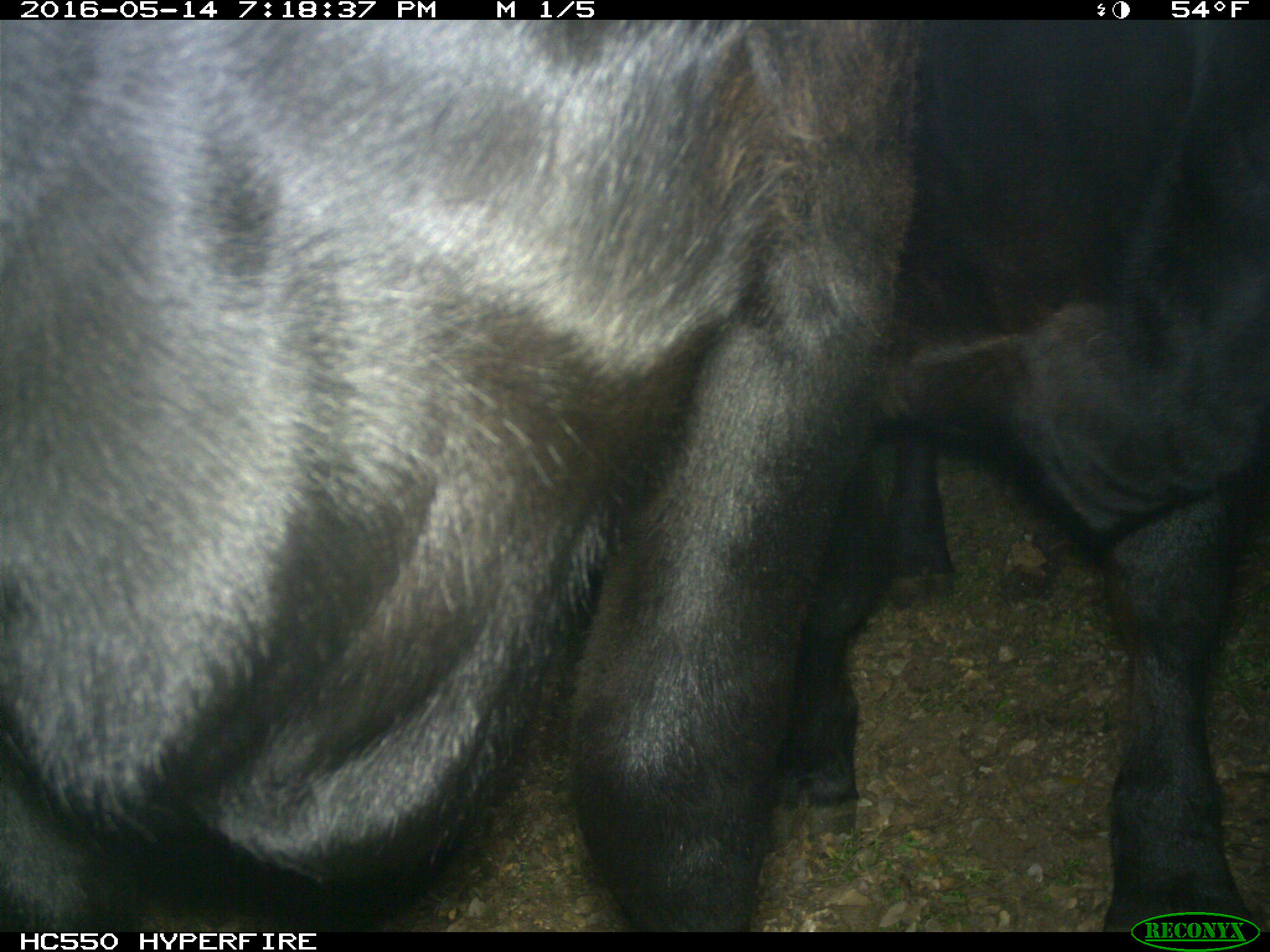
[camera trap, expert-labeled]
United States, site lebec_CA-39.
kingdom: Animalia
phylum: Chordata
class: Mammalia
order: Artiodactyla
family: Bovidae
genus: Bos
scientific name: Bos taurus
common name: domestic cow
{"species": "Bos taurus (domestic cow)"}